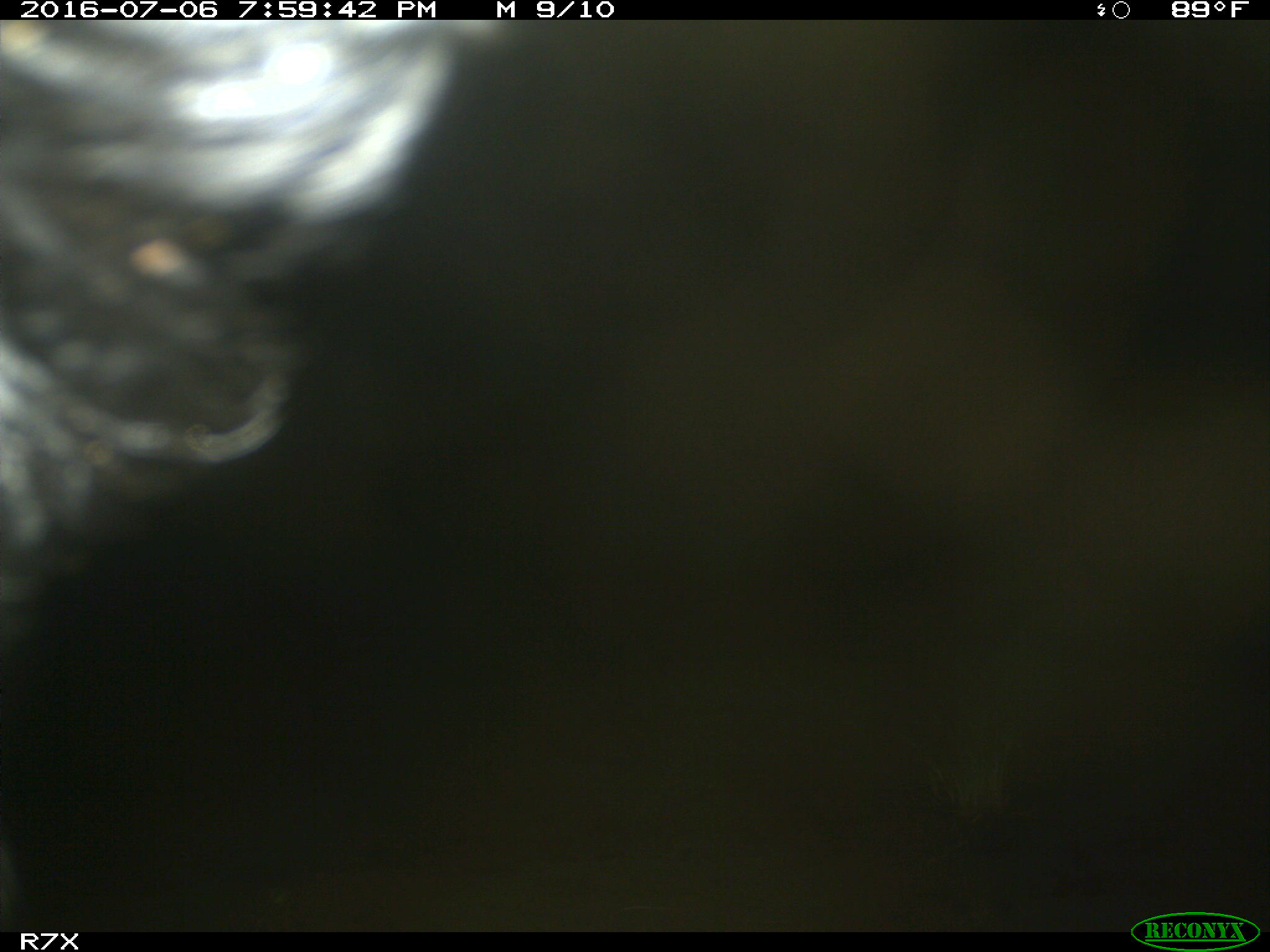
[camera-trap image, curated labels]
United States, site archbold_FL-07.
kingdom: Animalia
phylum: Chordata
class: Mammalia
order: Artiodactyla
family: Bovidae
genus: Bos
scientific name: Bos taurus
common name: domestic cow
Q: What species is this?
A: Bos taurus (domestic cow).